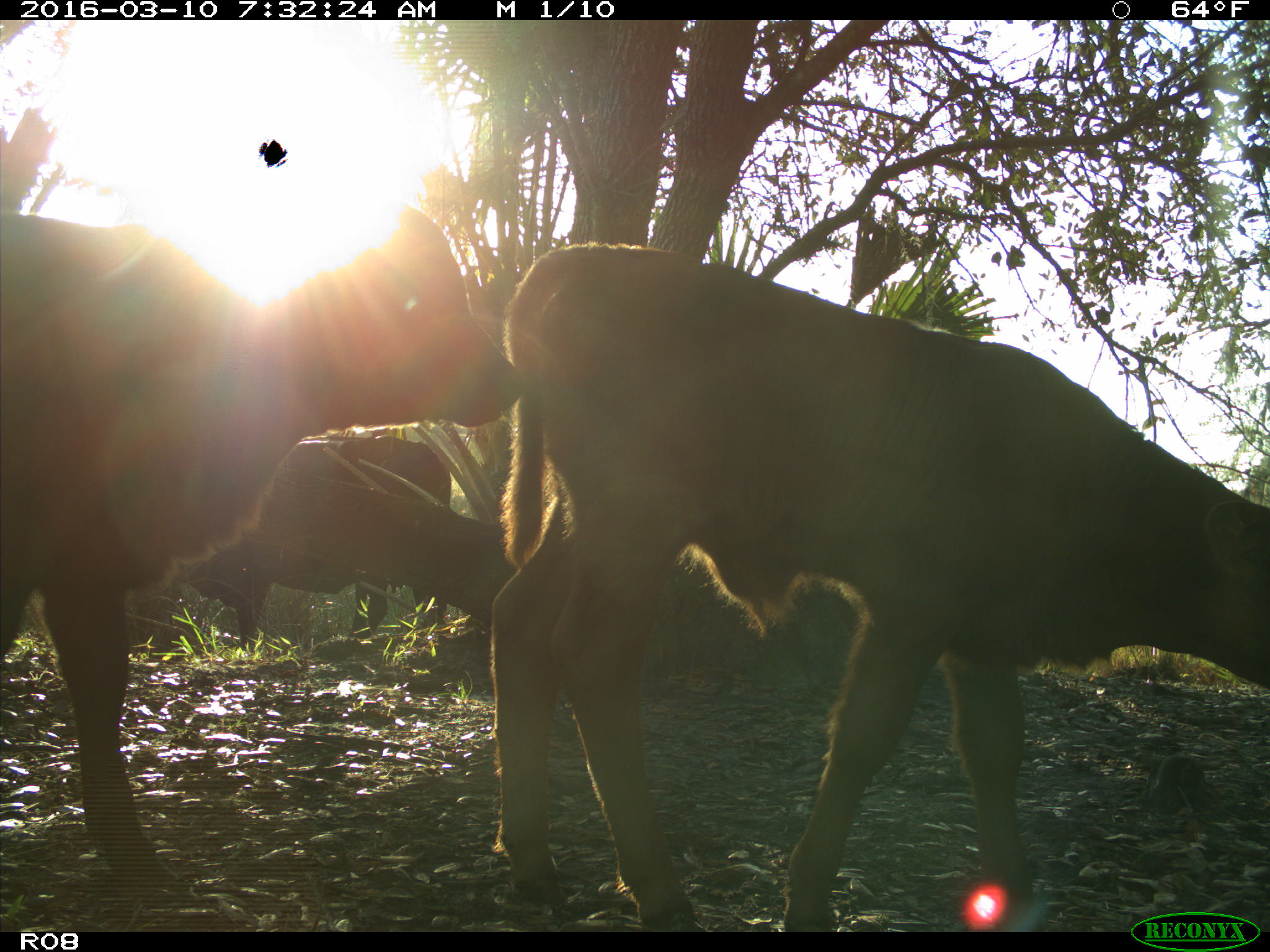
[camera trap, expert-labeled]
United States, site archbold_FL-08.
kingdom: Animalia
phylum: Chordata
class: Mammalia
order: Artiodactyla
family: Bovidae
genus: Bos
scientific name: Bos taurus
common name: domestic cow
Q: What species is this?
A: Bos taurus (domestic cow).